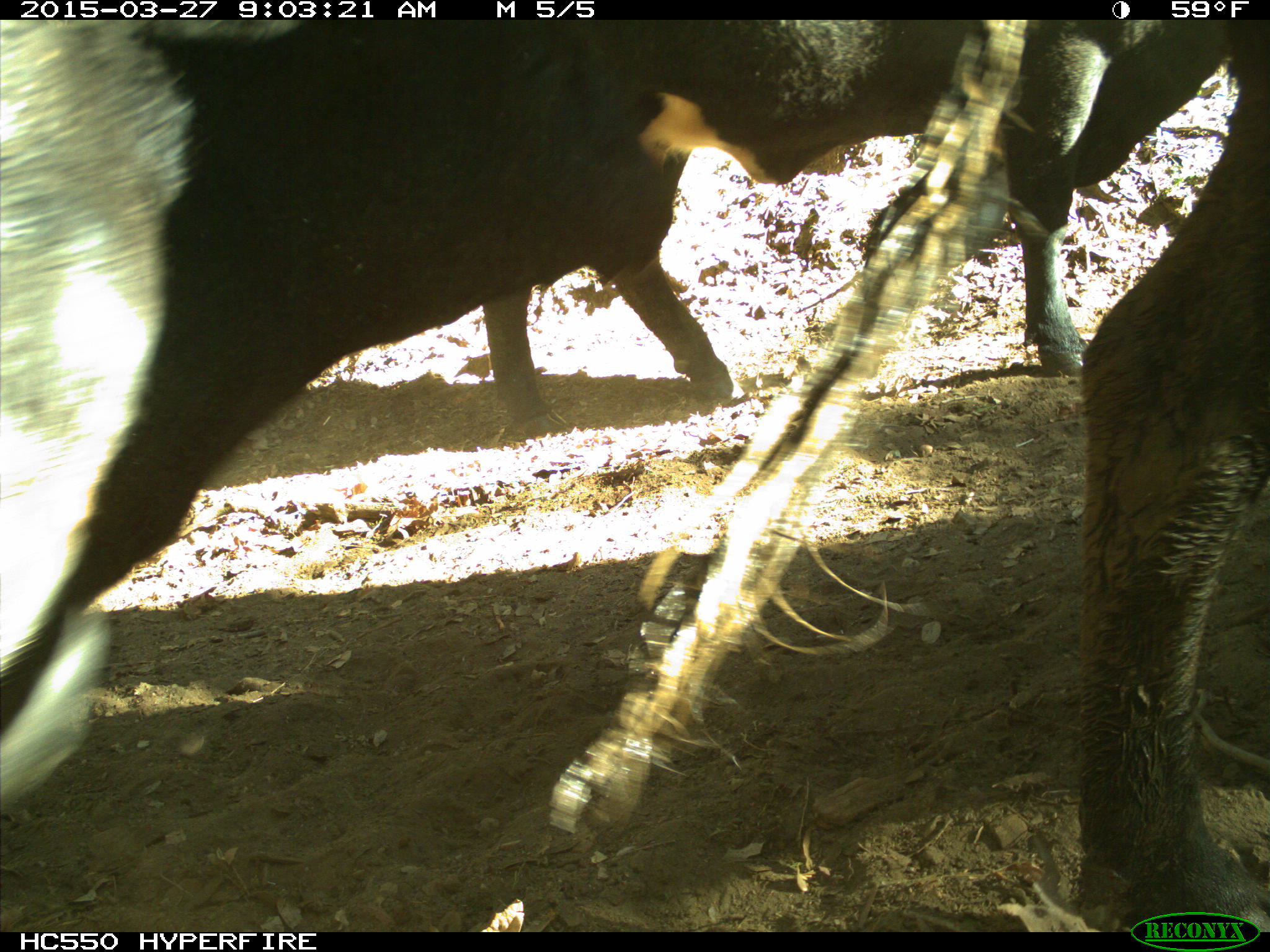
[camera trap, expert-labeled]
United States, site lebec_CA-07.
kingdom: Animalia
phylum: Chordata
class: Mammalia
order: Artiodactyla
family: Bovidae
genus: Bos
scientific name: Bos taurus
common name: domestic cow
Bos taurus (domestic cow).